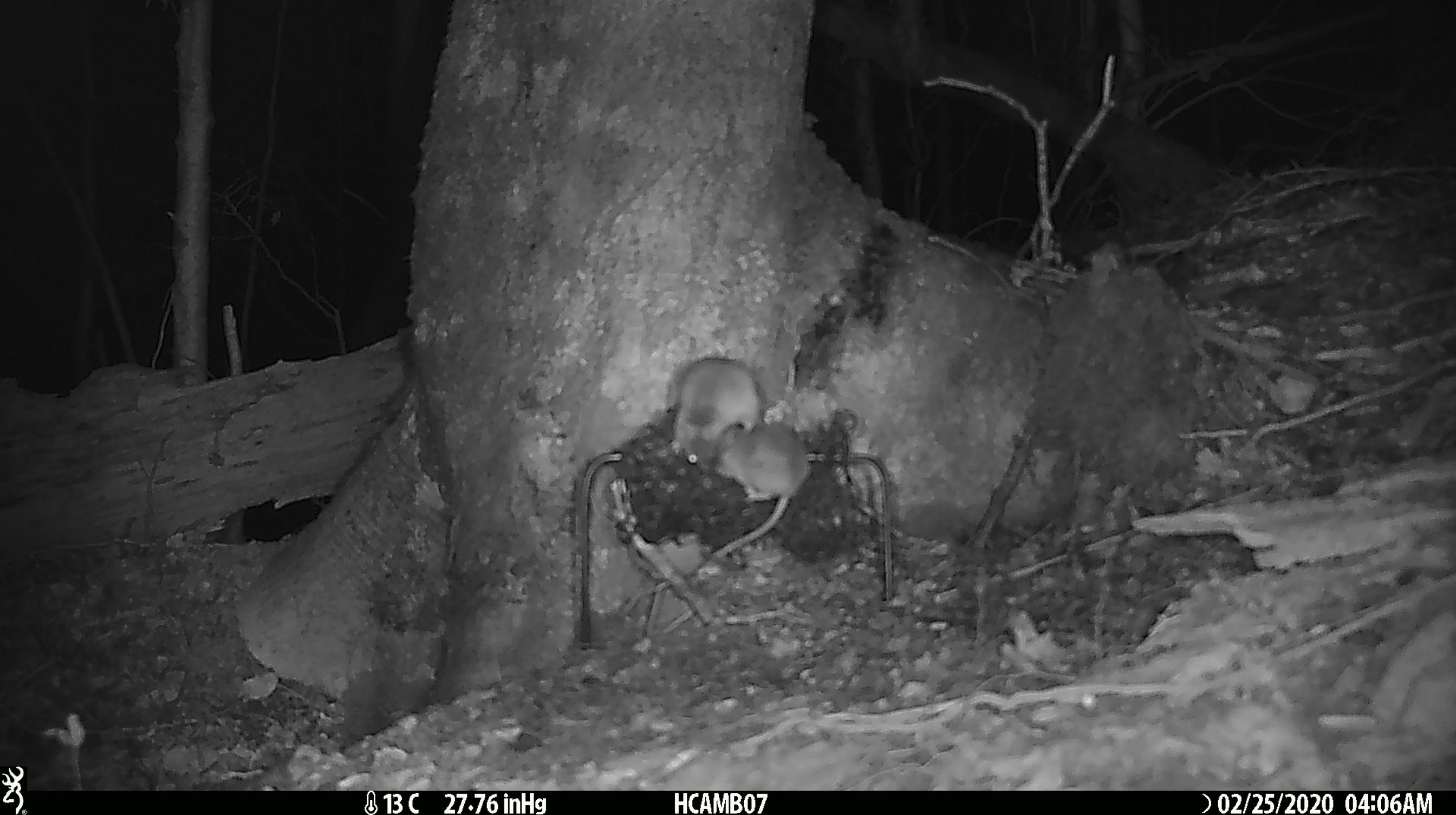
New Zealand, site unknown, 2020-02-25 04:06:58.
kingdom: Animalia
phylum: Chordata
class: Mammalia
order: Rodentia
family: Muridae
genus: Mus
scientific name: Mus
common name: mouse